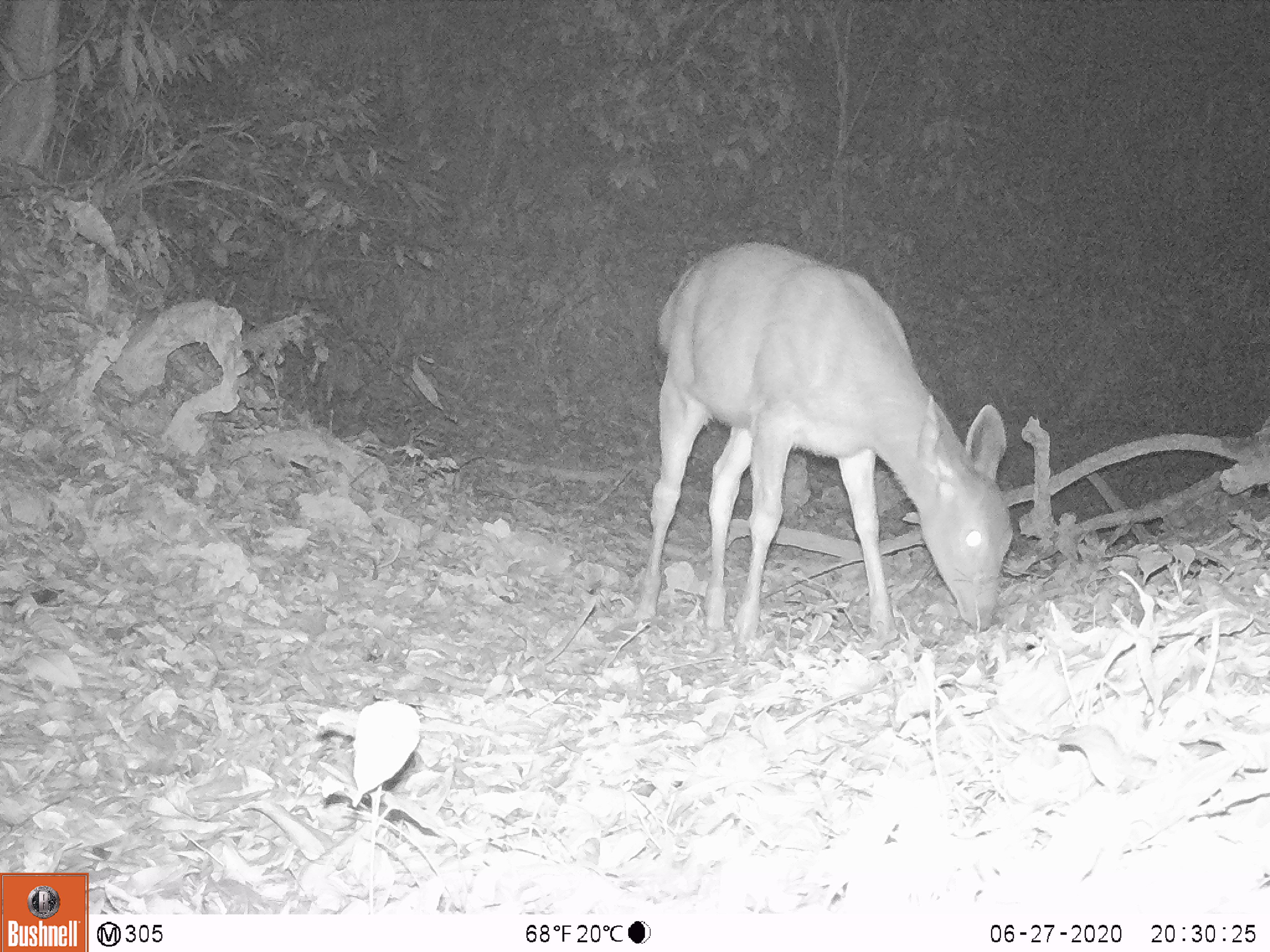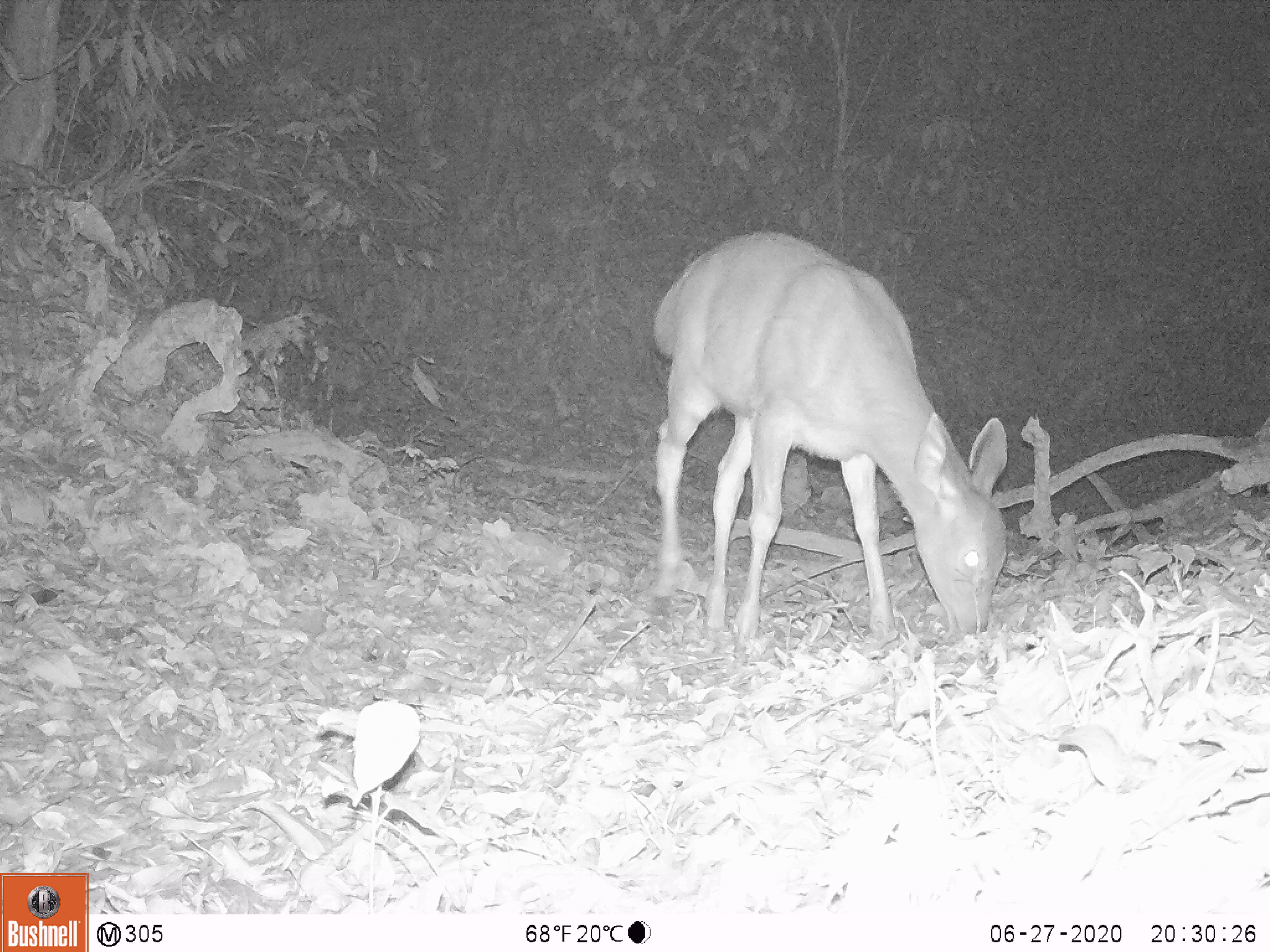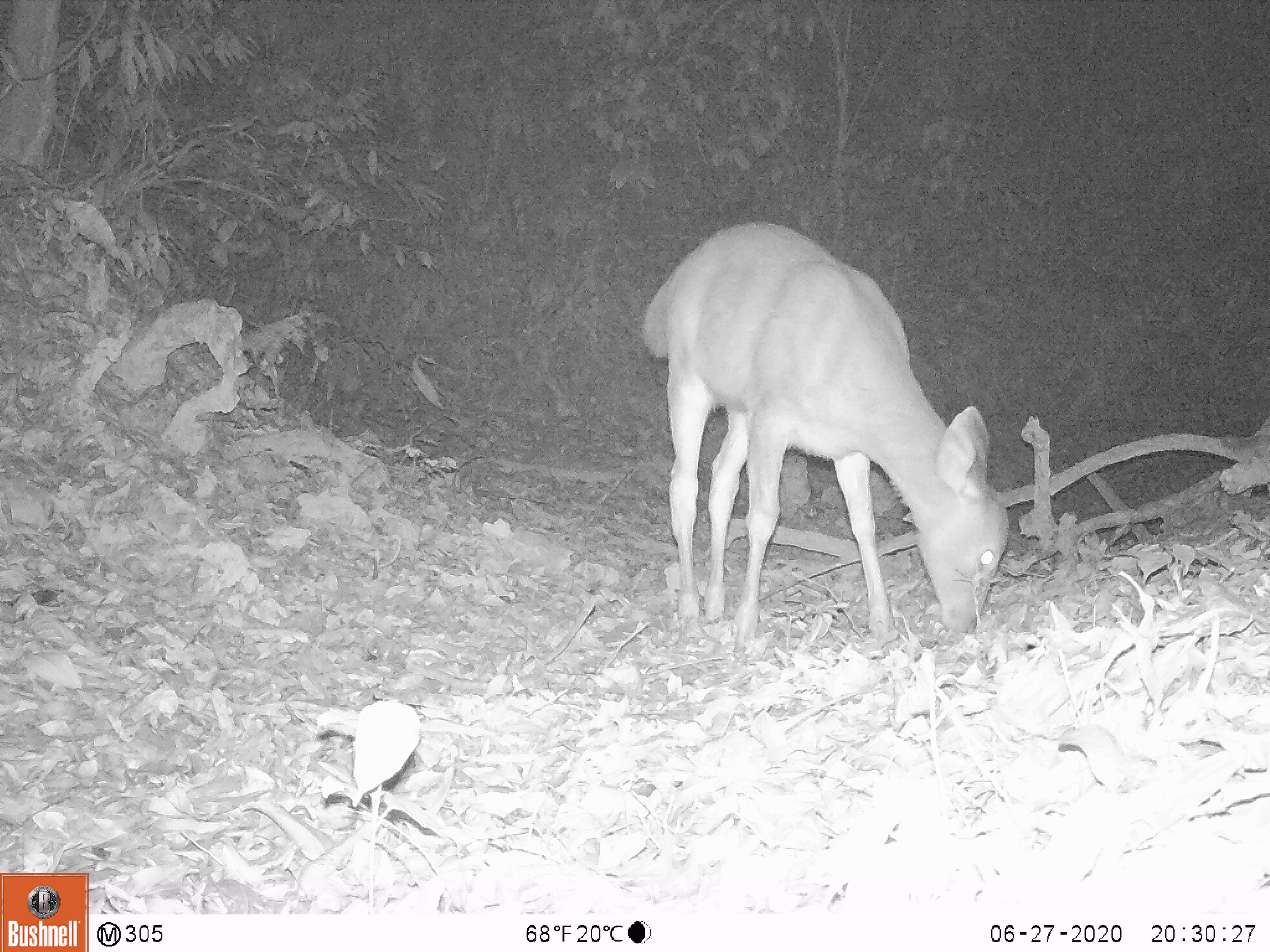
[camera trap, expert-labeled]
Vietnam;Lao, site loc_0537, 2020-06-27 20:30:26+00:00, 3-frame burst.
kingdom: Animalia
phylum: Chordata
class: Mammalia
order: Artiodactyla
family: Cervidae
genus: Rusa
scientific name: Rusa unicolor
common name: sambar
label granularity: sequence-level